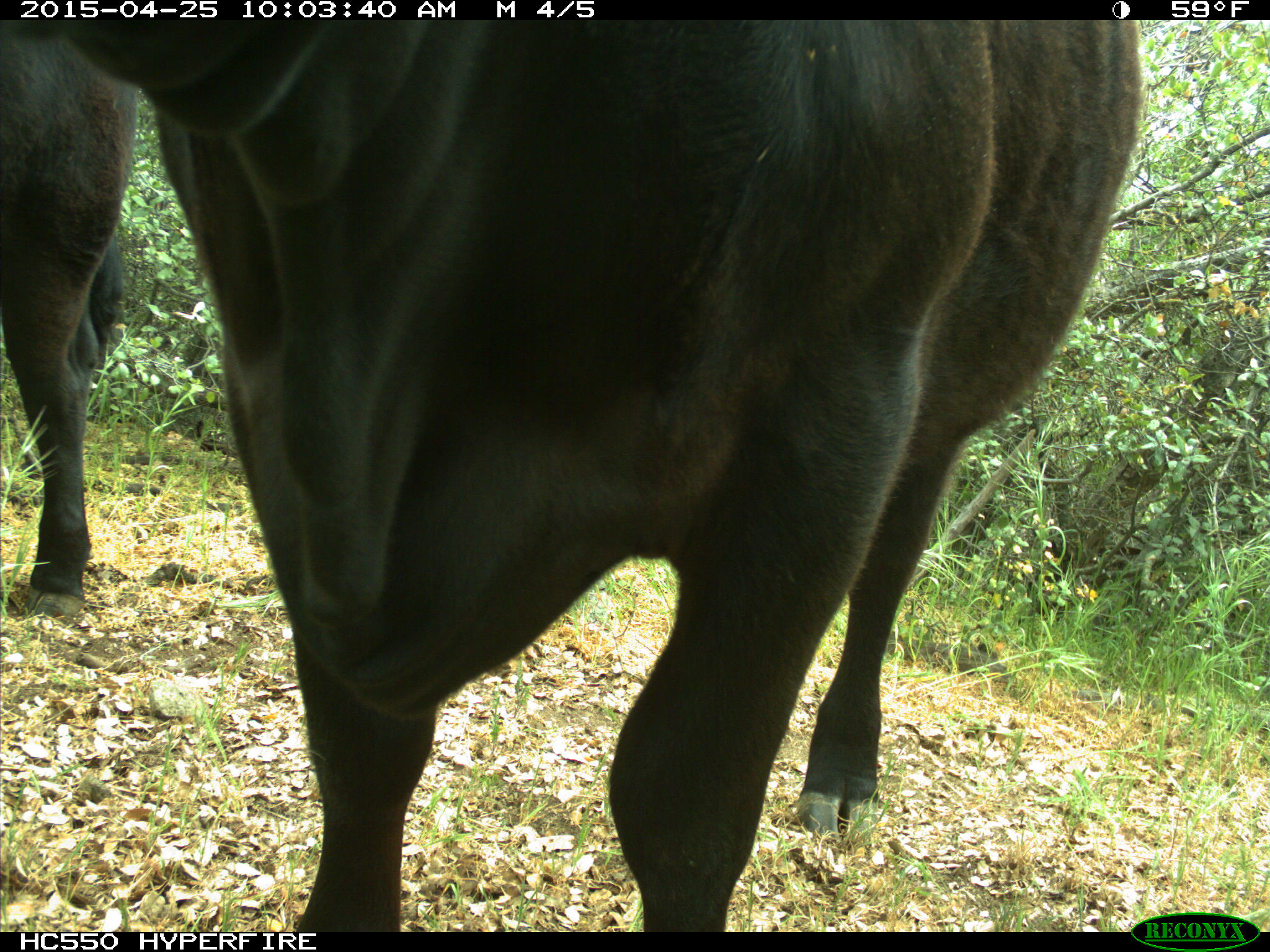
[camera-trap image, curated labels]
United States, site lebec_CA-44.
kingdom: Animalia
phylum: Chordata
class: Mammalia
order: Artiodactyla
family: Suidae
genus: Sus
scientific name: Sus scrofa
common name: wild boar